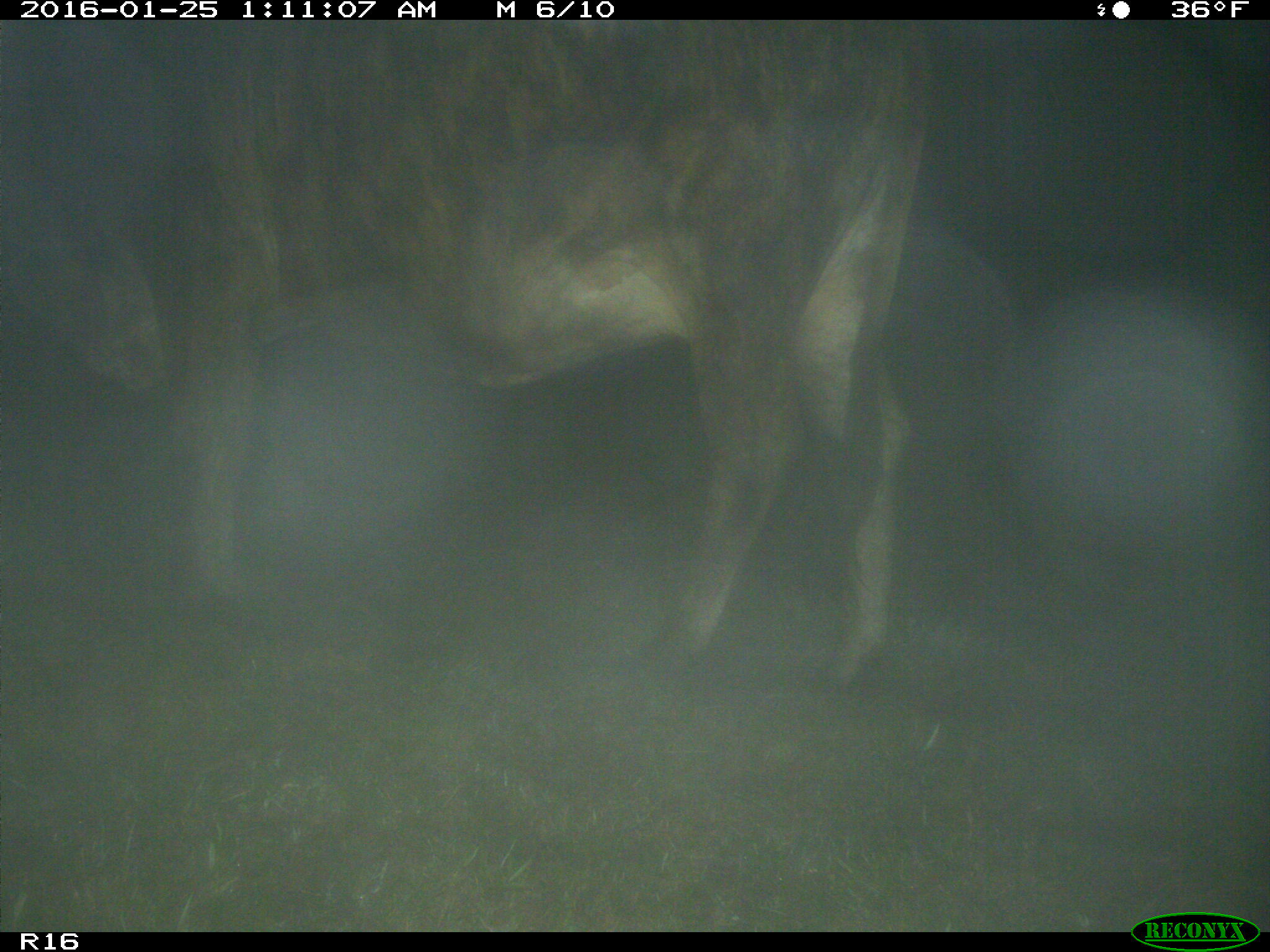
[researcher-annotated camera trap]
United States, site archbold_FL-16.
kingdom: Animalia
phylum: Chordata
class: Mammalia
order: Artiodactyla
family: Bovidae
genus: Bos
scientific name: Bos taurus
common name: domestic cow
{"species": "Bos taurus (domestic cow)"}